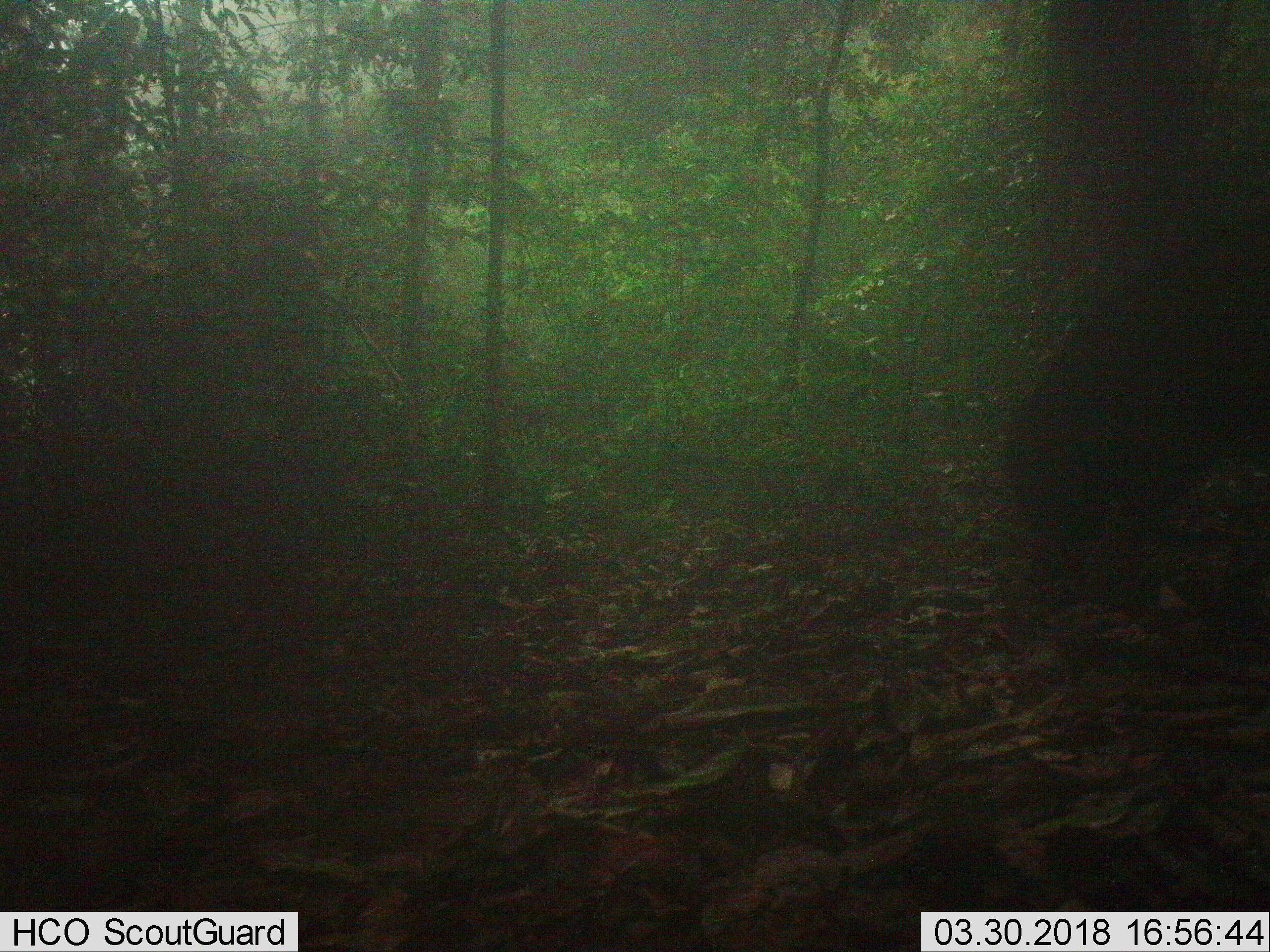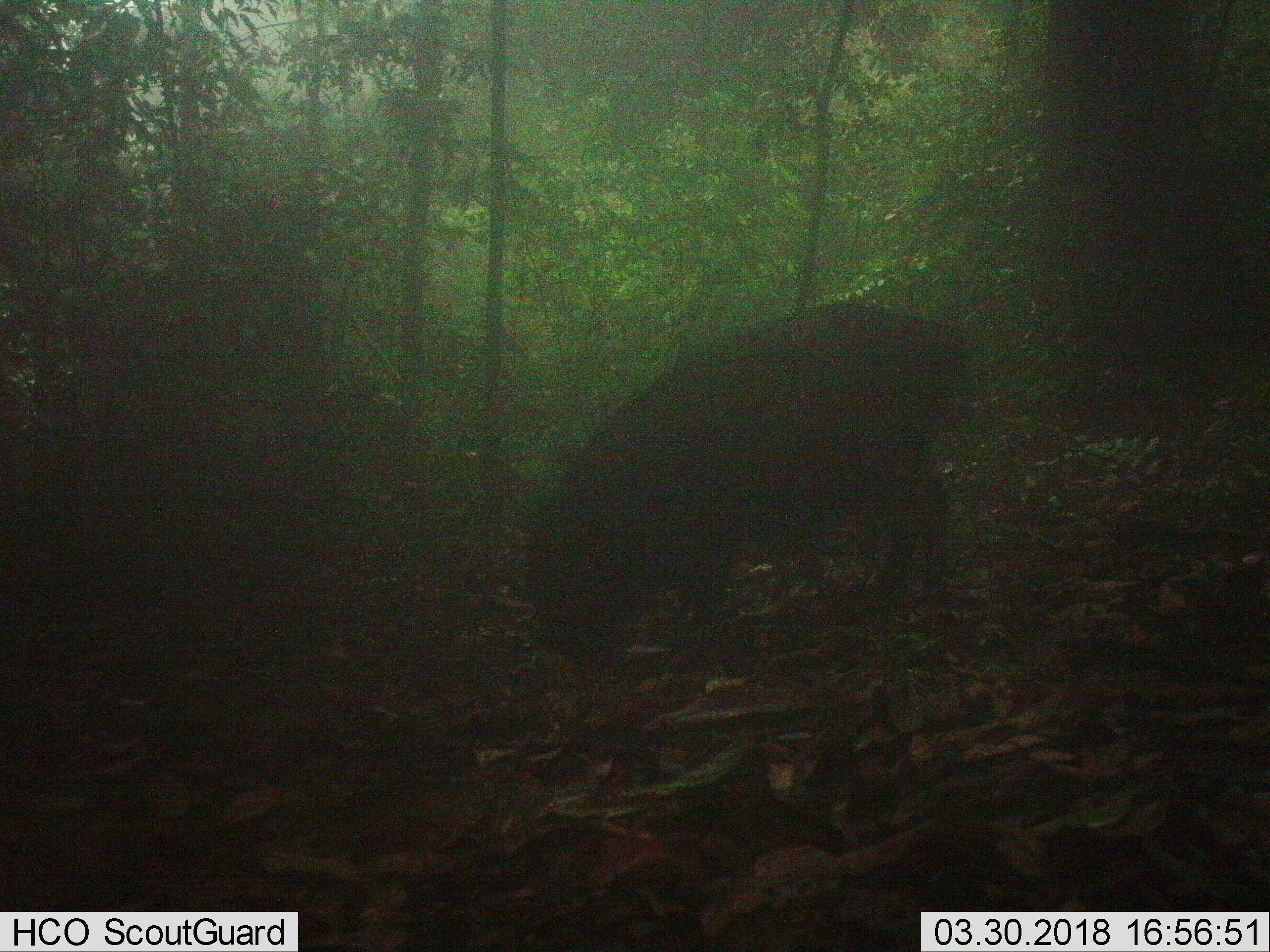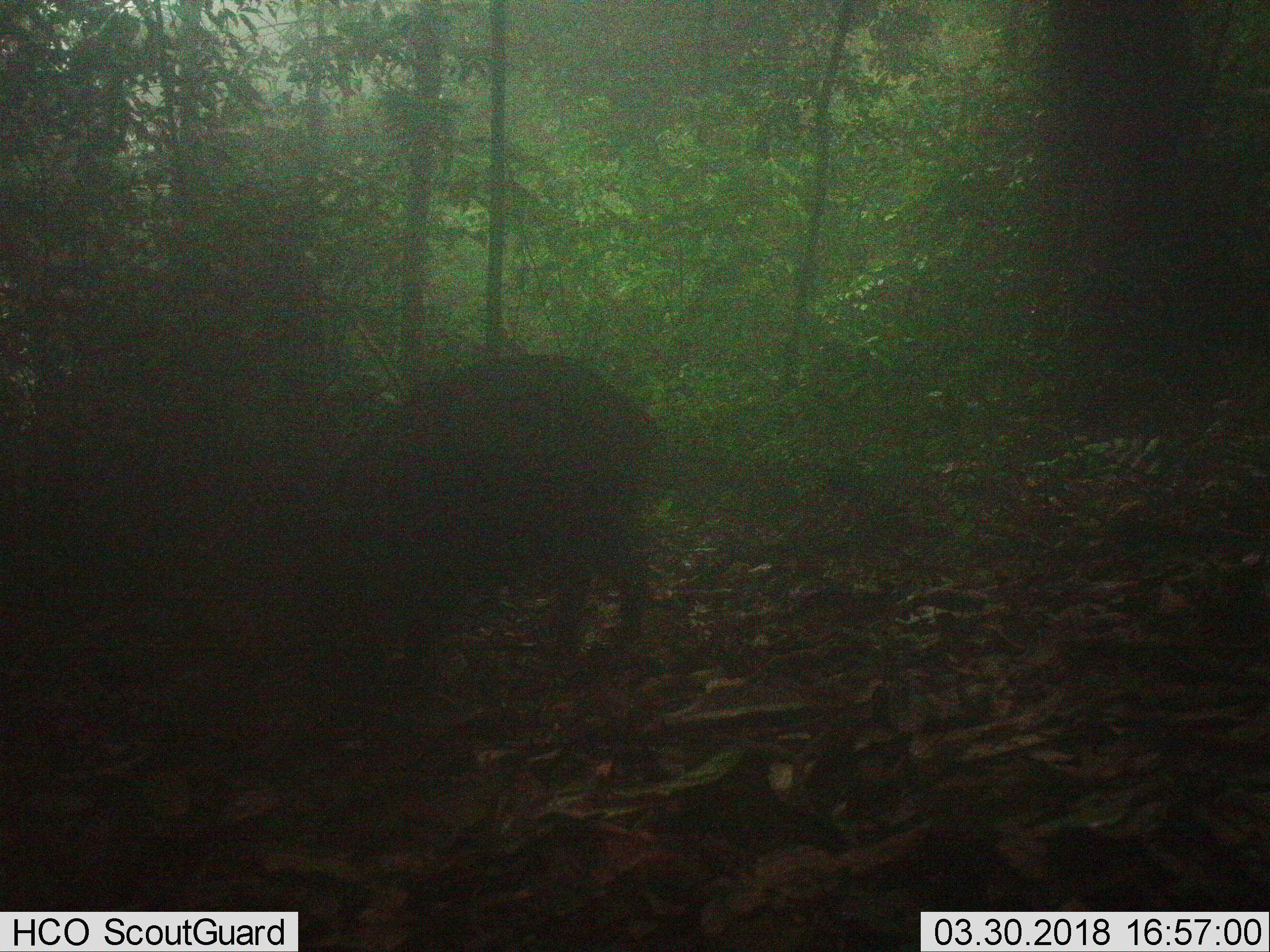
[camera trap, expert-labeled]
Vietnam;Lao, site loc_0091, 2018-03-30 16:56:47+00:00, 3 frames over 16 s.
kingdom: Animalia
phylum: Chordata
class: Mammalia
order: Artiodactyla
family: Suidae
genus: Sus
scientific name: Sus scrofa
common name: eurasian wild pig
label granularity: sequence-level